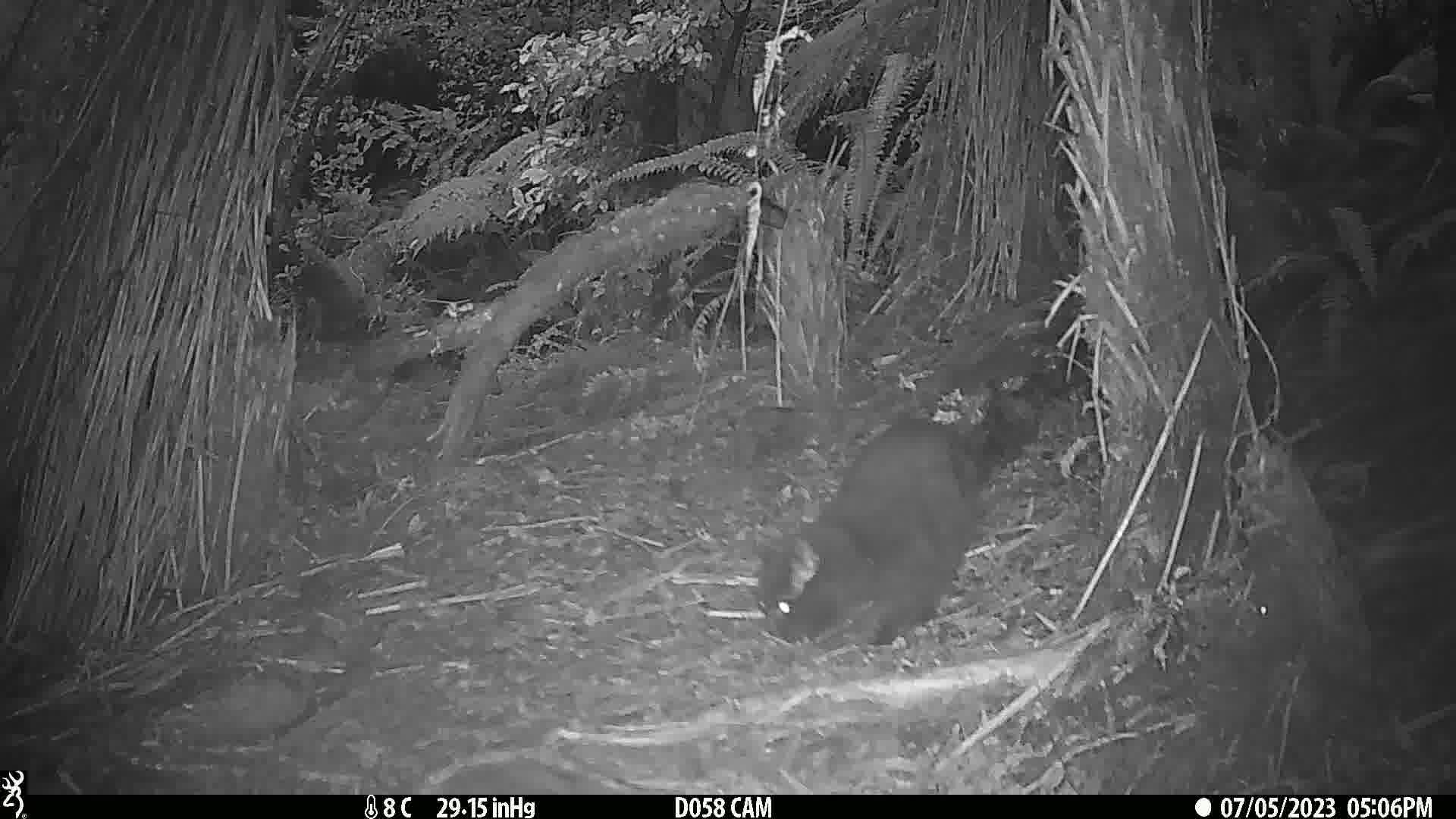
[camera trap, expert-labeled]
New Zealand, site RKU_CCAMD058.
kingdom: Animalia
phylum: Chordata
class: Mammalia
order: Carnivora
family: Felidae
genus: Felis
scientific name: Felis catus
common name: domestic cat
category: cat